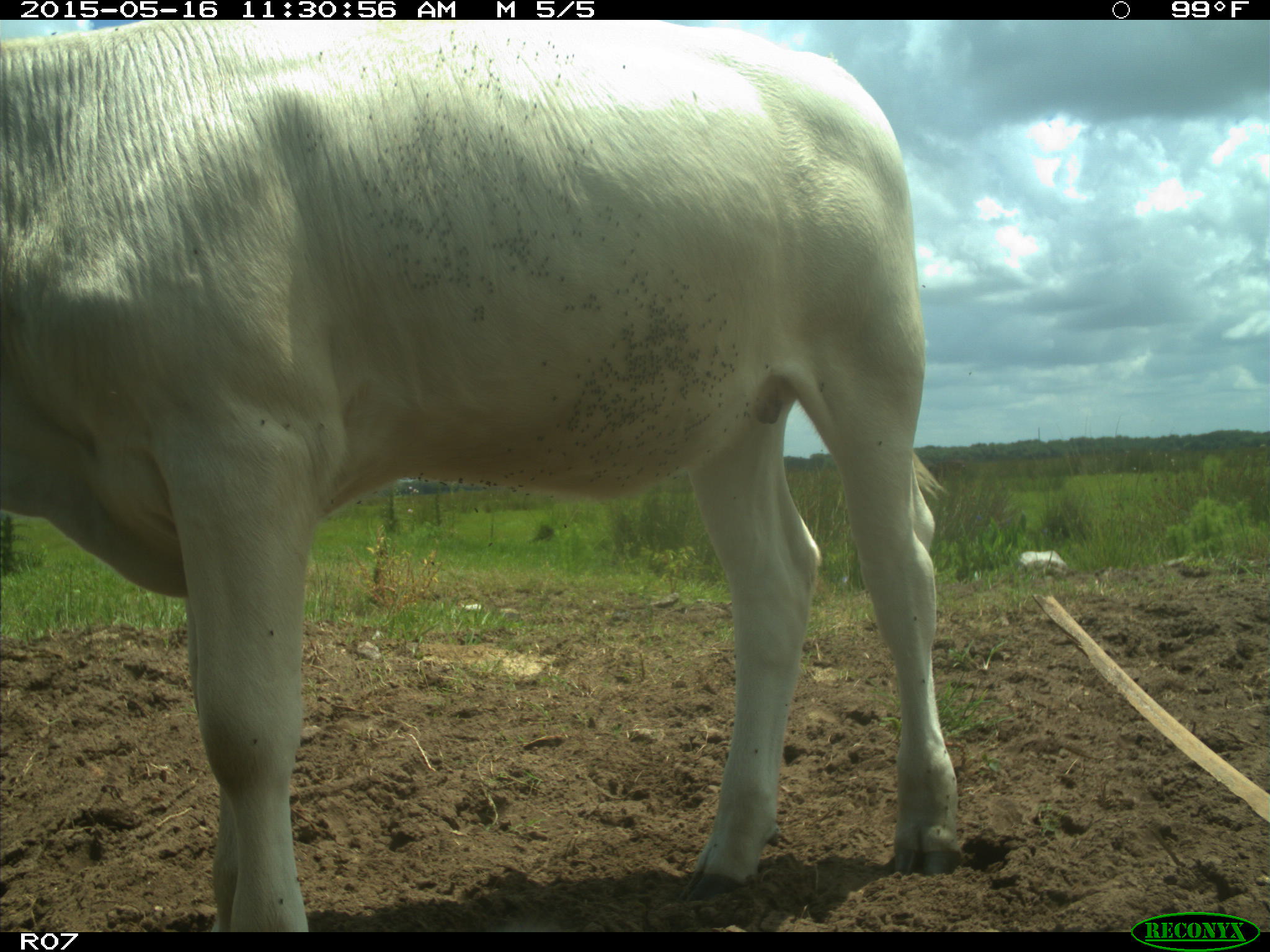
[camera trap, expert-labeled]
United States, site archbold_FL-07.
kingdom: Animalia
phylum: Chordata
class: Mammalia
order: Artiodactyla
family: Bovidae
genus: Bos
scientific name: Bos taurus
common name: domestic cow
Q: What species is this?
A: Bos taurus (domestic cow).